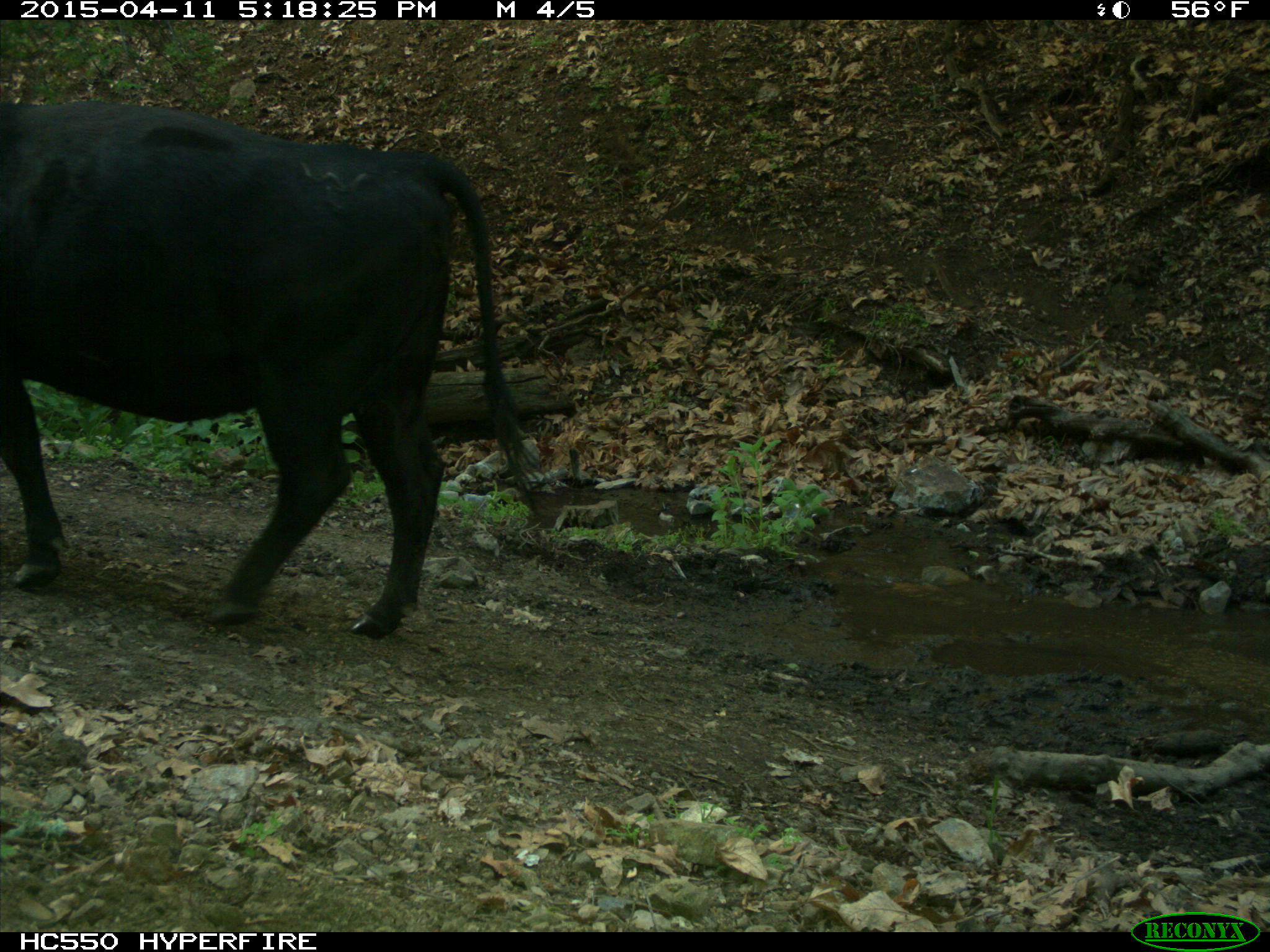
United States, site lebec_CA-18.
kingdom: Animalia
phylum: Chordata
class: Mammalia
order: Artiodactyla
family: Bovidae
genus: Bos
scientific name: Bos taurus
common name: domestic cow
Bos taurus (domestic cow).